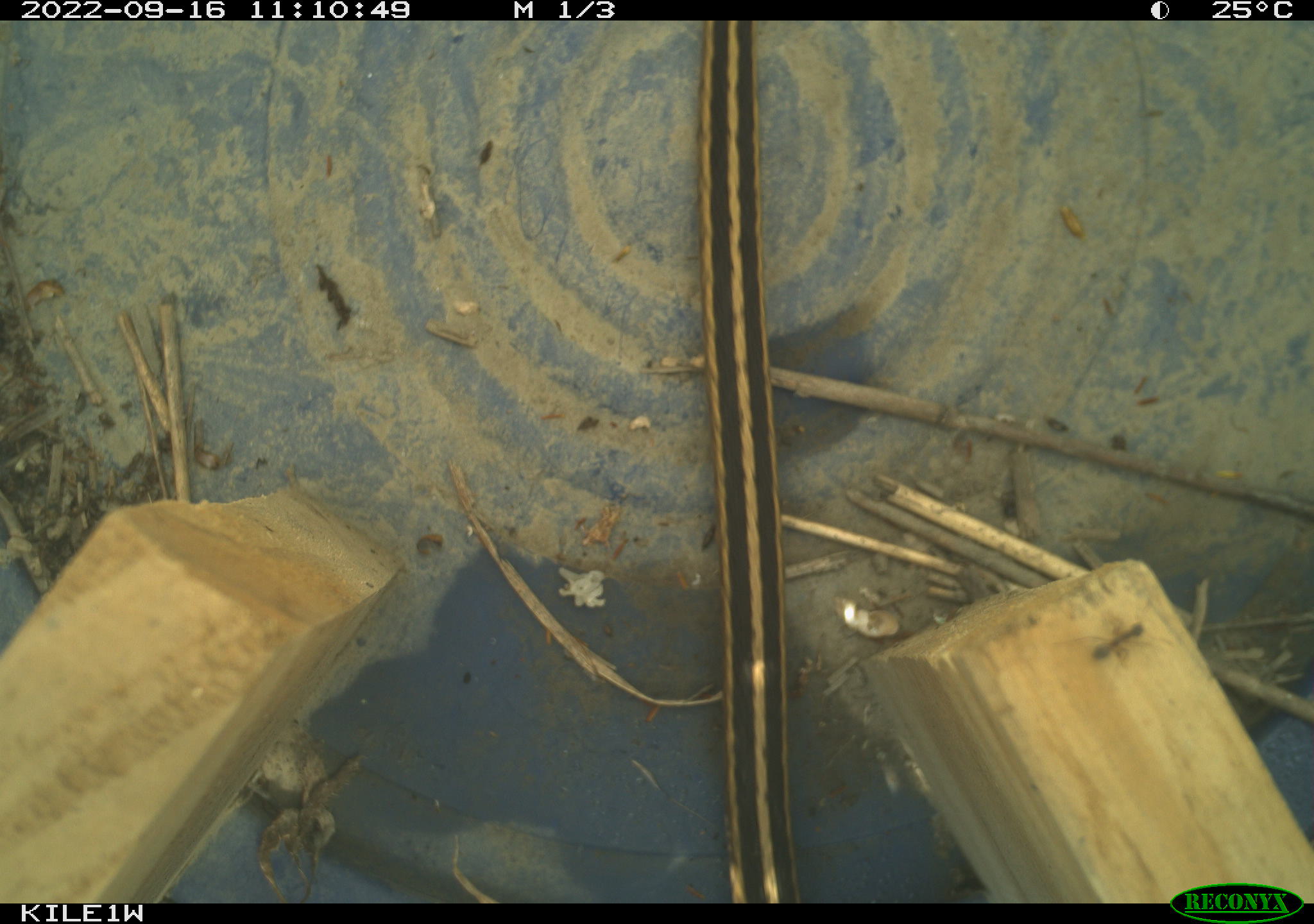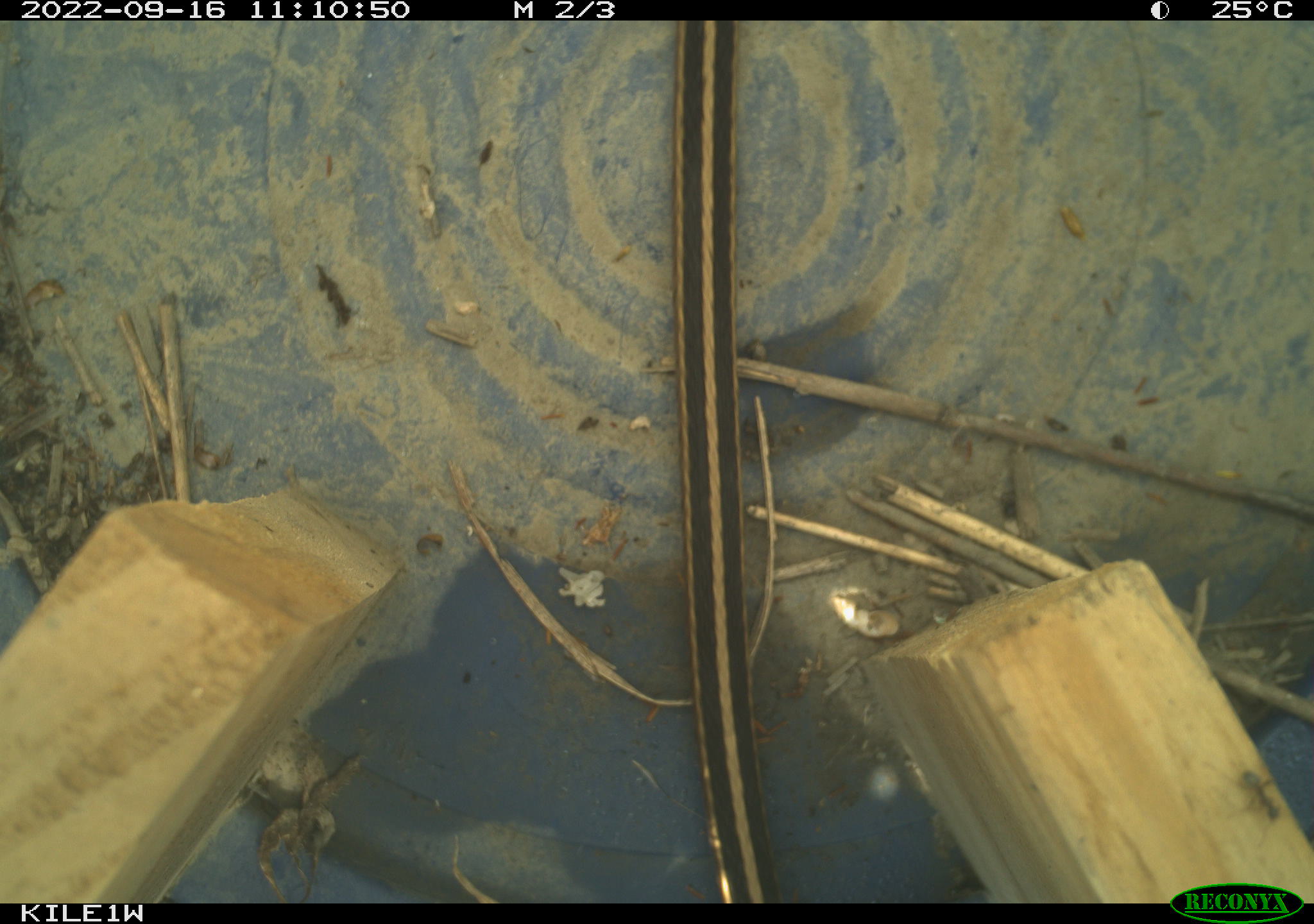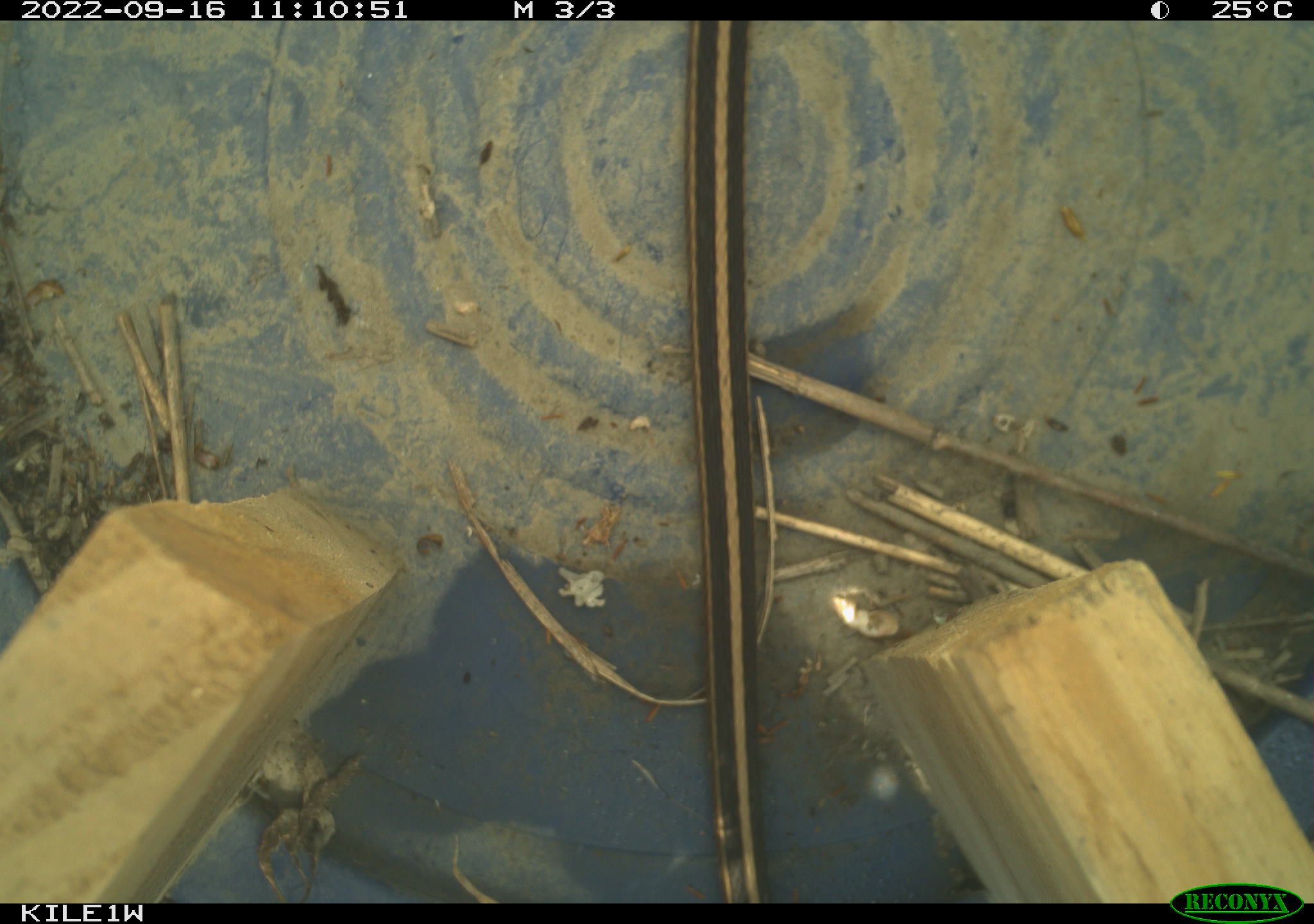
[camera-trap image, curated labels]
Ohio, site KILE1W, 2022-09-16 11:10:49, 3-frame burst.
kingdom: Animalia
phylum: Chordata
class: Reptilia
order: Squamata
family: Colubridae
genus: Thamnophis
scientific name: Thamnophis sirtalis sirtalis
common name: eastern gartersnake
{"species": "eastern gartersnake (Thamnophis sirtalis sirtalis)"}